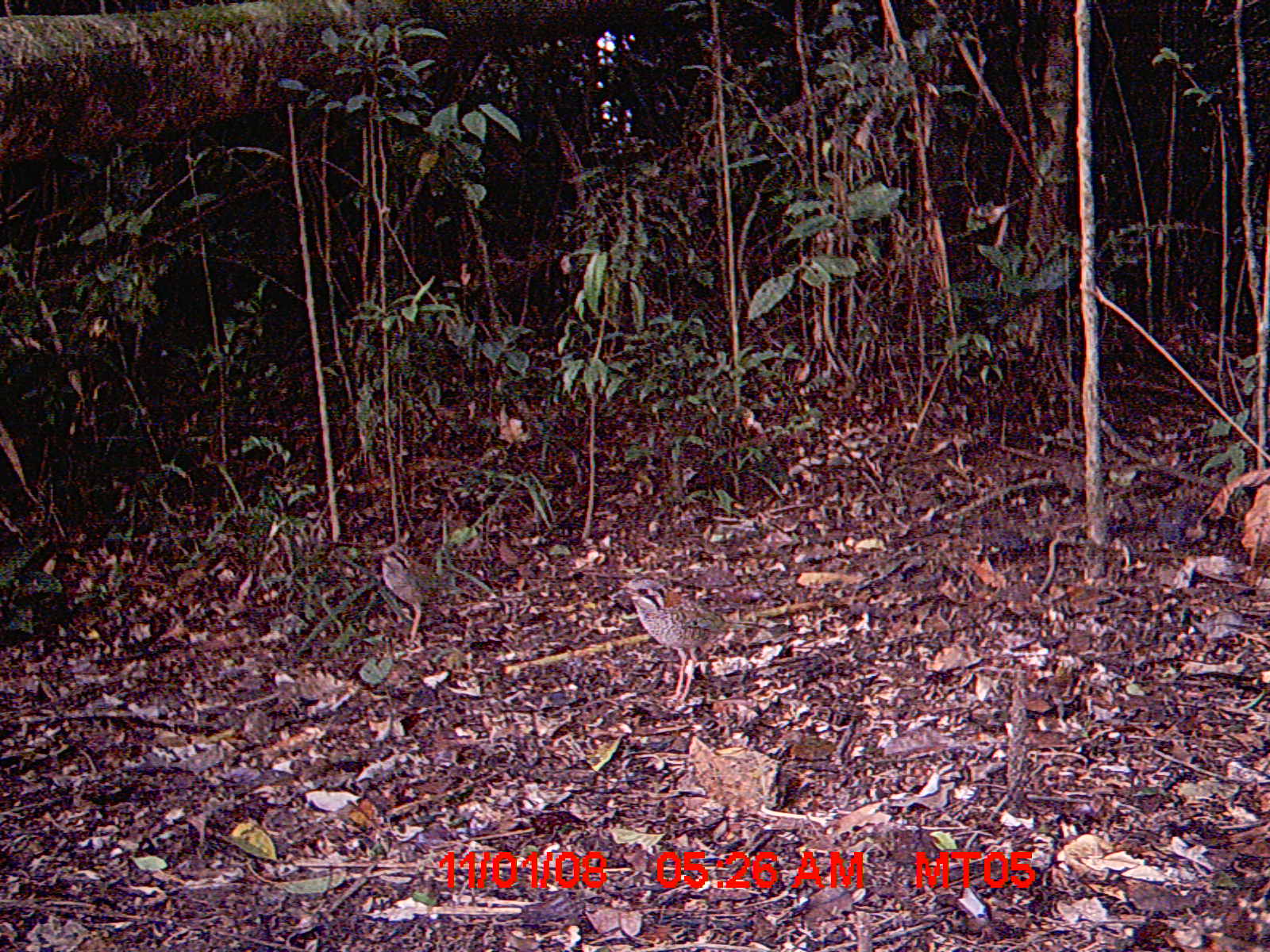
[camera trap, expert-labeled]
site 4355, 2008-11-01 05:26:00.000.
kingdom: Animalia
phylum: Chordata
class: Aves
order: Cuculiformes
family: Cuculidae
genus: Coua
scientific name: Coua serriana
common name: red-breasted coua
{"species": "Coua serriana (red-breasted coua)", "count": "2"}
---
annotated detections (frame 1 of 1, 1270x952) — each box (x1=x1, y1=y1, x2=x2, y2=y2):
coua serriana: (x1=611, y1=575, x2=785, y2=705); (x1=372, y1=543, x2=459, y2=645)